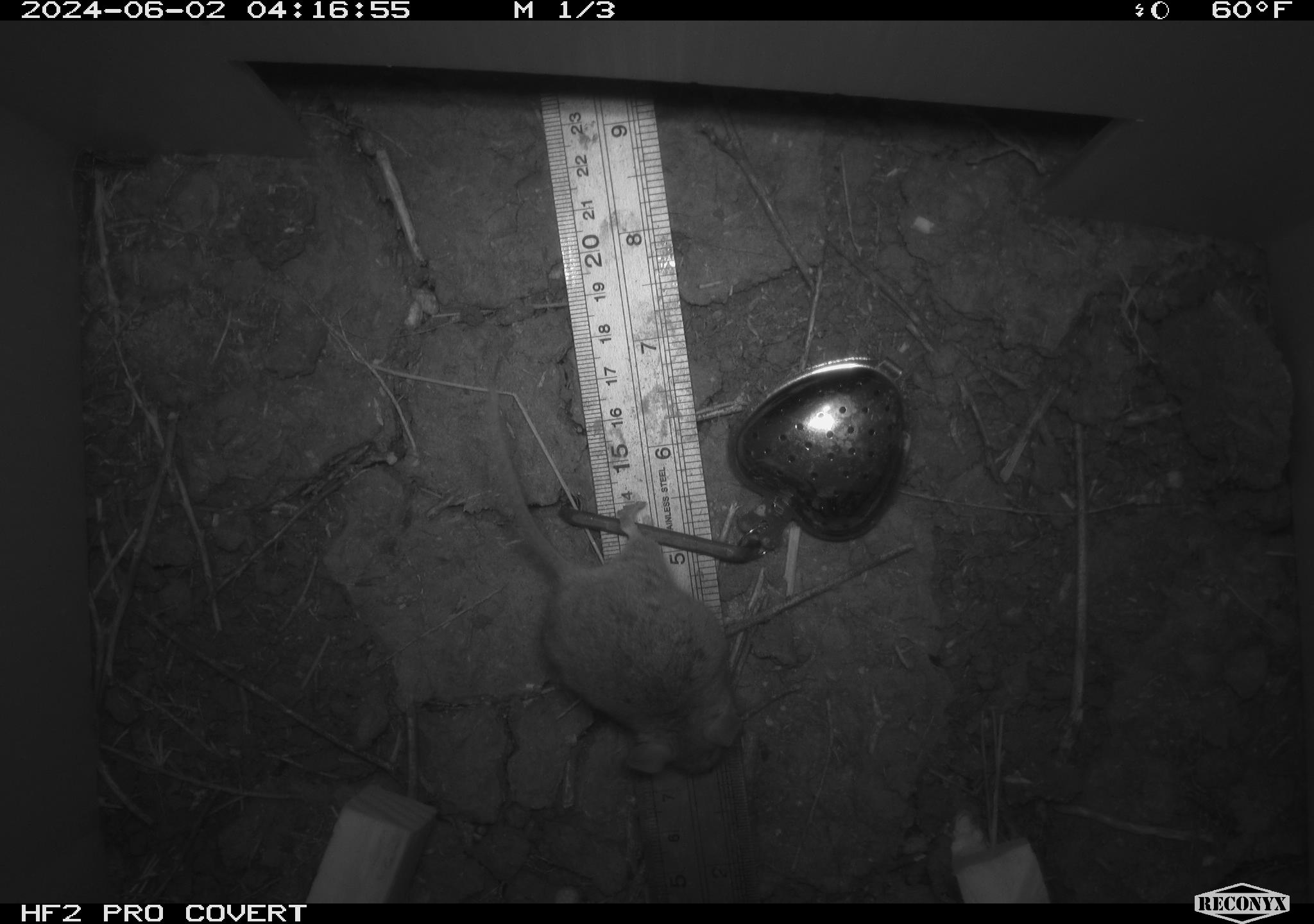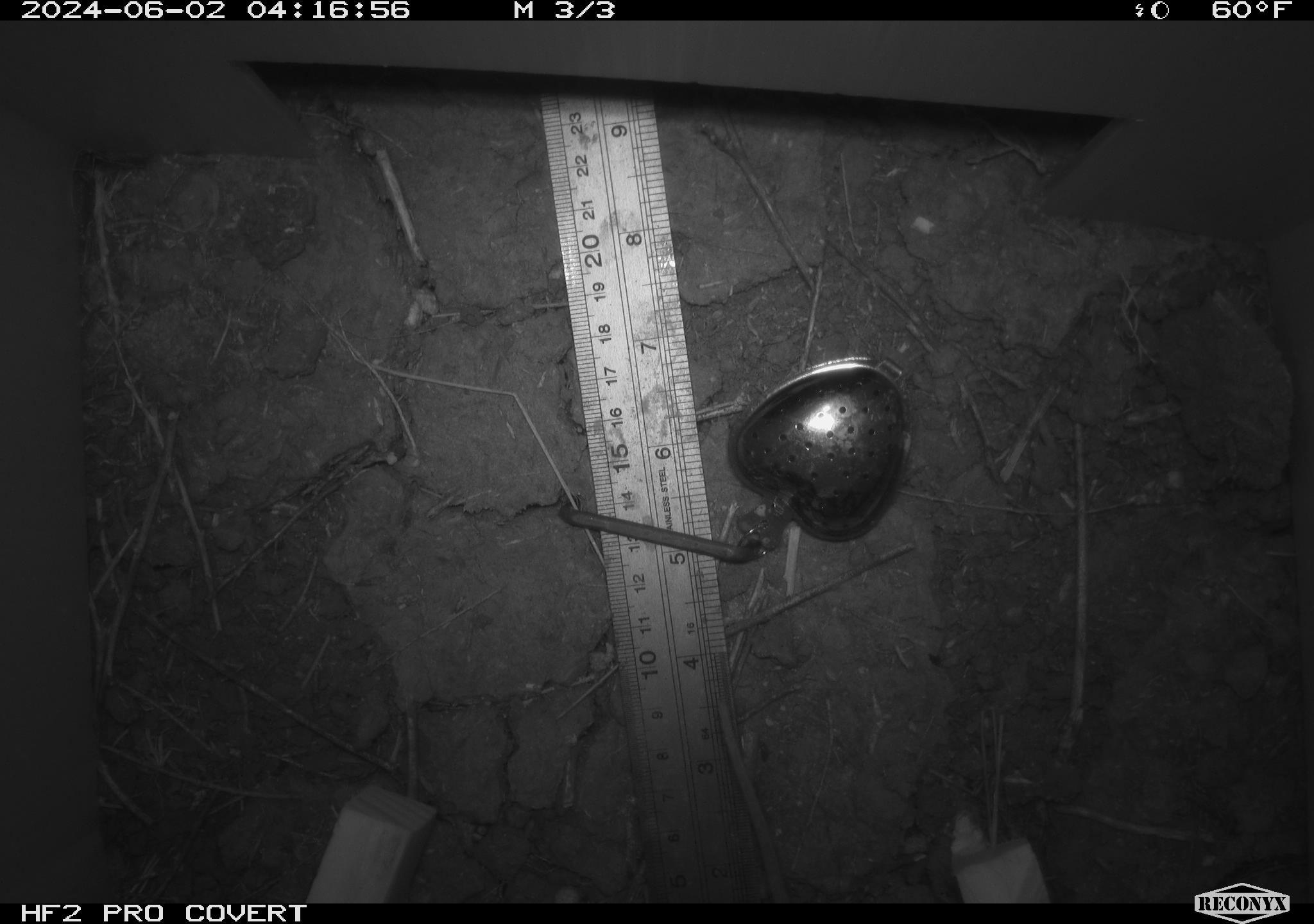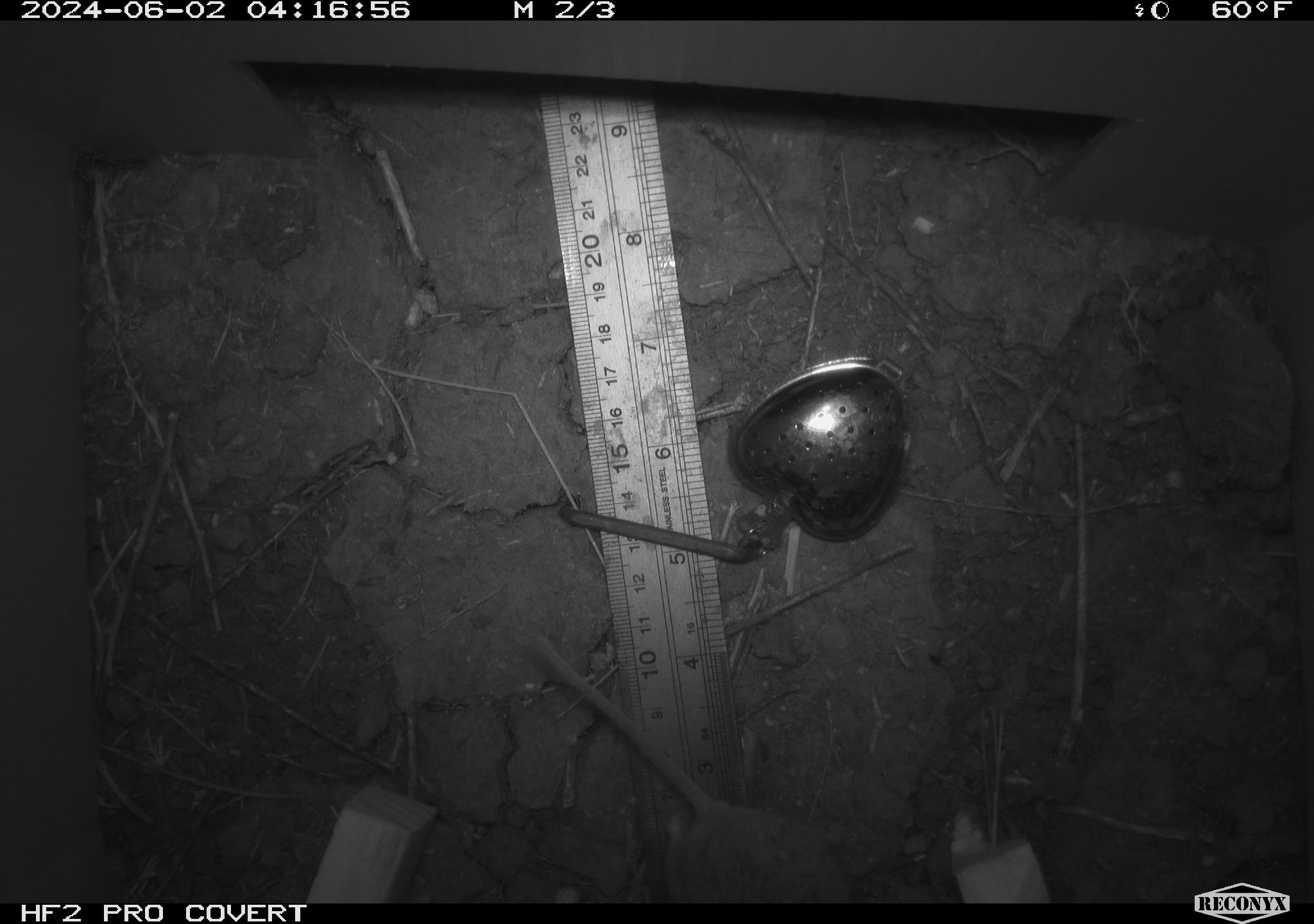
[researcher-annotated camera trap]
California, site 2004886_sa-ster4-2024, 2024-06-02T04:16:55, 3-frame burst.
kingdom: Animalia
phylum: Chordata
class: Mammalia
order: Rodentia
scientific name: Rodentia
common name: mouse species